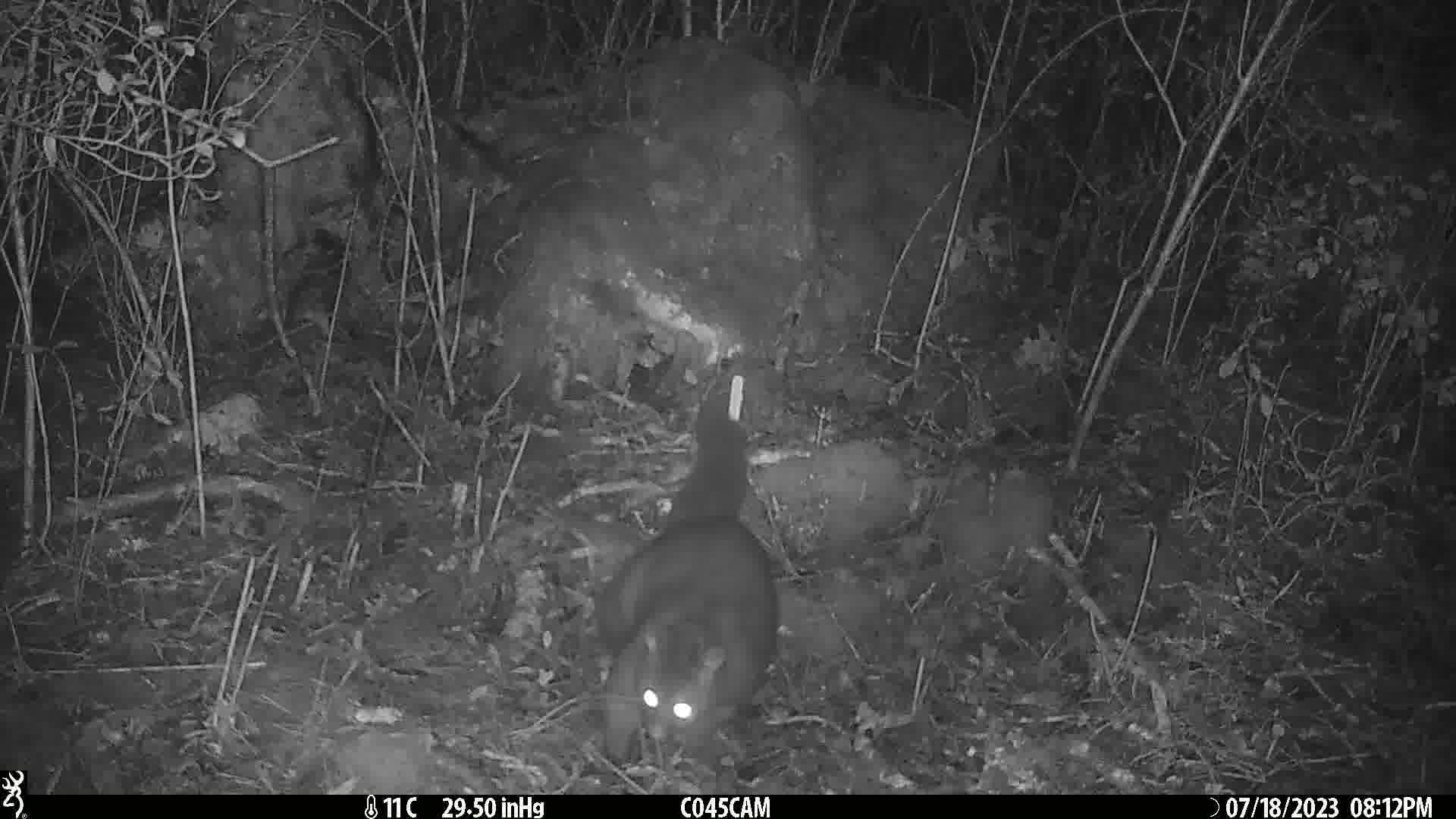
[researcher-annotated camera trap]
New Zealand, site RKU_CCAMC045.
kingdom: Animalia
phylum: Chordata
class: Mammalia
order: Diprotodontia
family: Phalangeridae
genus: Trichosurus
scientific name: Trichosurus vulpecula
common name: common brushtail possum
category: possum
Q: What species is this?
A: Possum (common brushtail possum) (Trichosurus vulpecula).